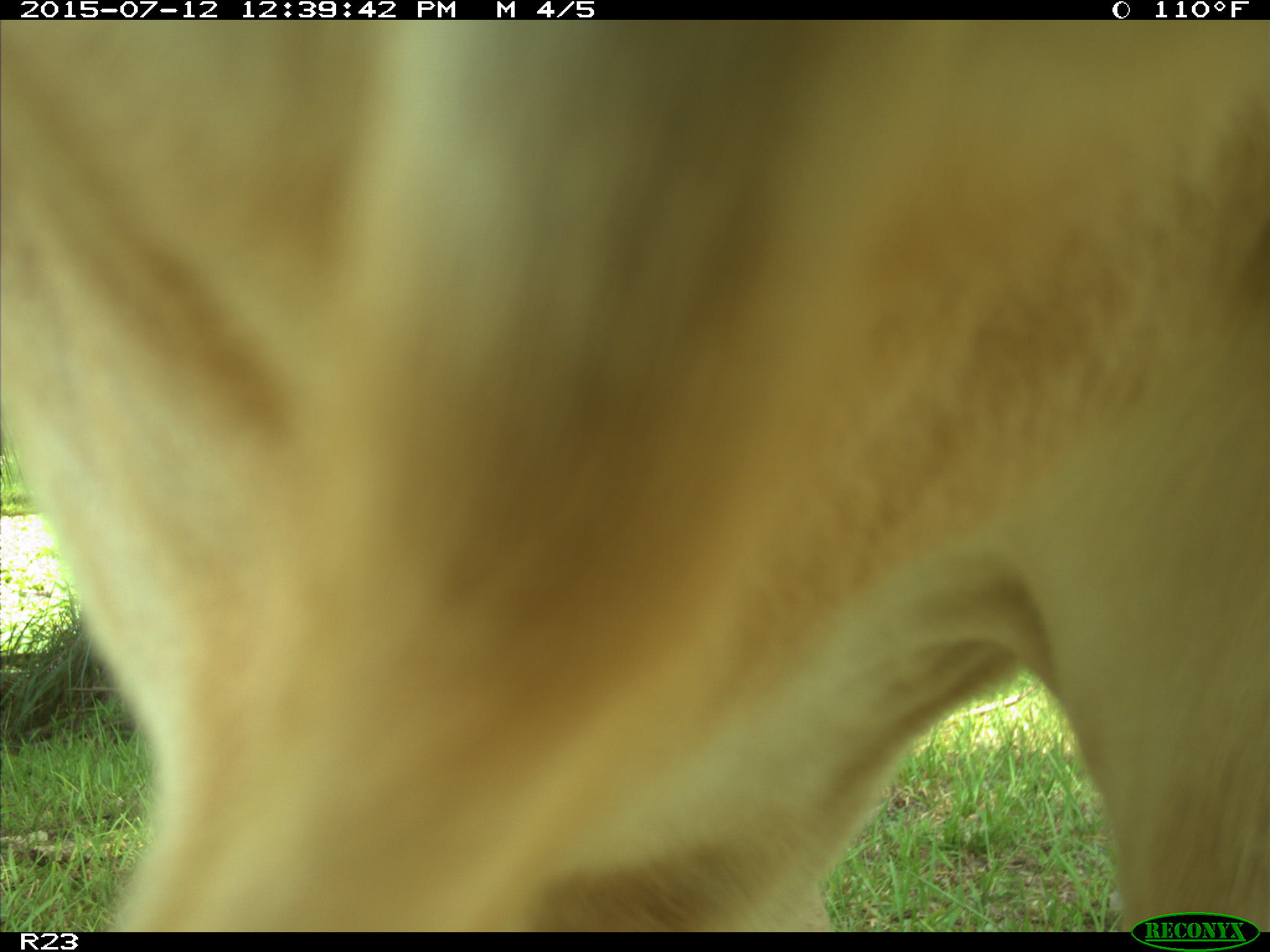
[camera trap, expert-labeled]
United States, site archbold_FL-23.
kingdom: Animalia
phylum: Chordata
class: Mammalia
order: Artiodactyla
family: Bovidae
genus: Bos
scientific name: Bos taurus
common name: domestic cow